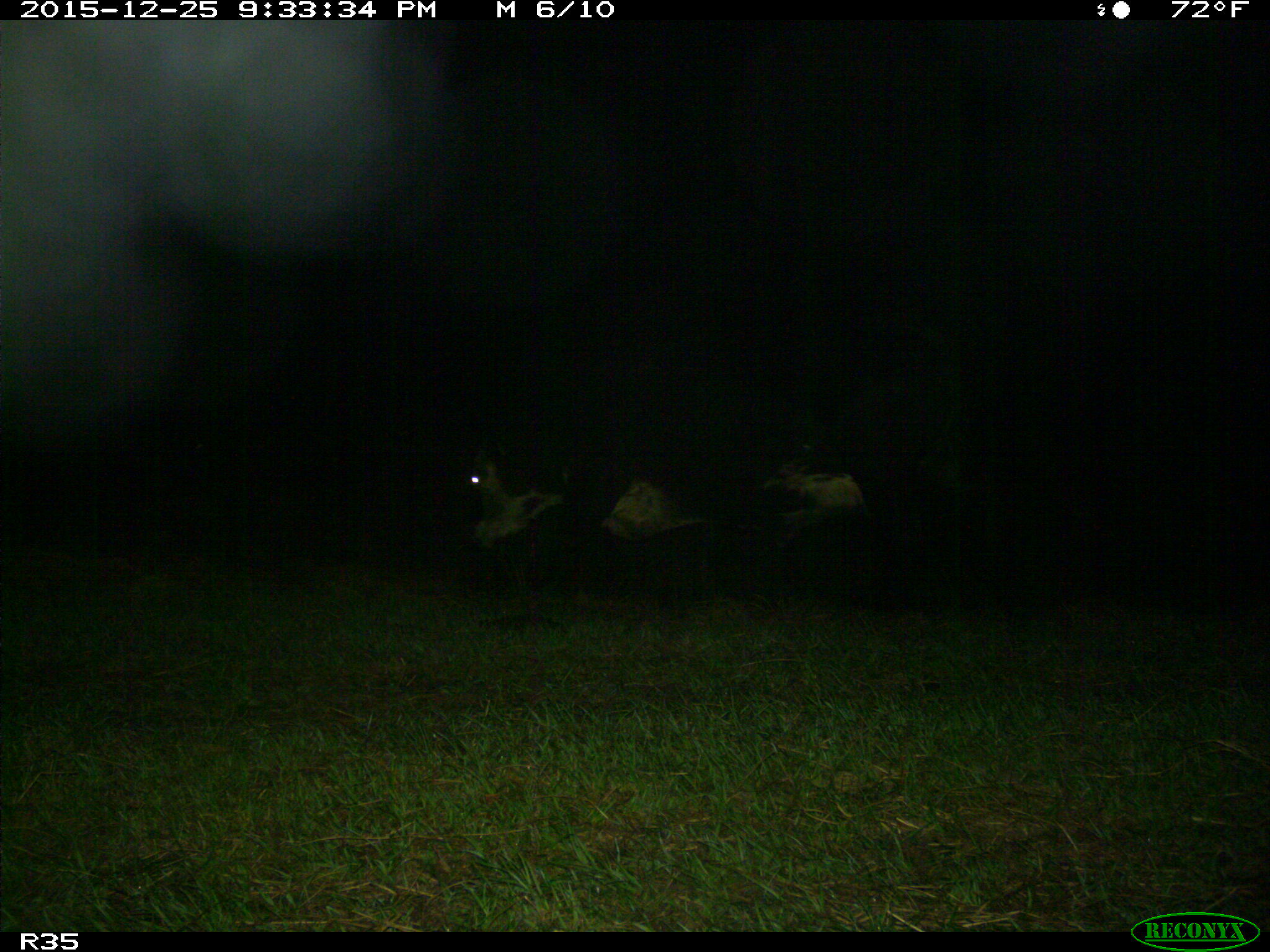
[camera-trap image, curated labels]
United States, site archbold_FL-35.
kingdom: Animalia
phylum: Chordata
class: Mammalia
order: Artiodactyla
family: Bovidae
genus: Bos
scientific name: Bos taurus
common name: domestic cow